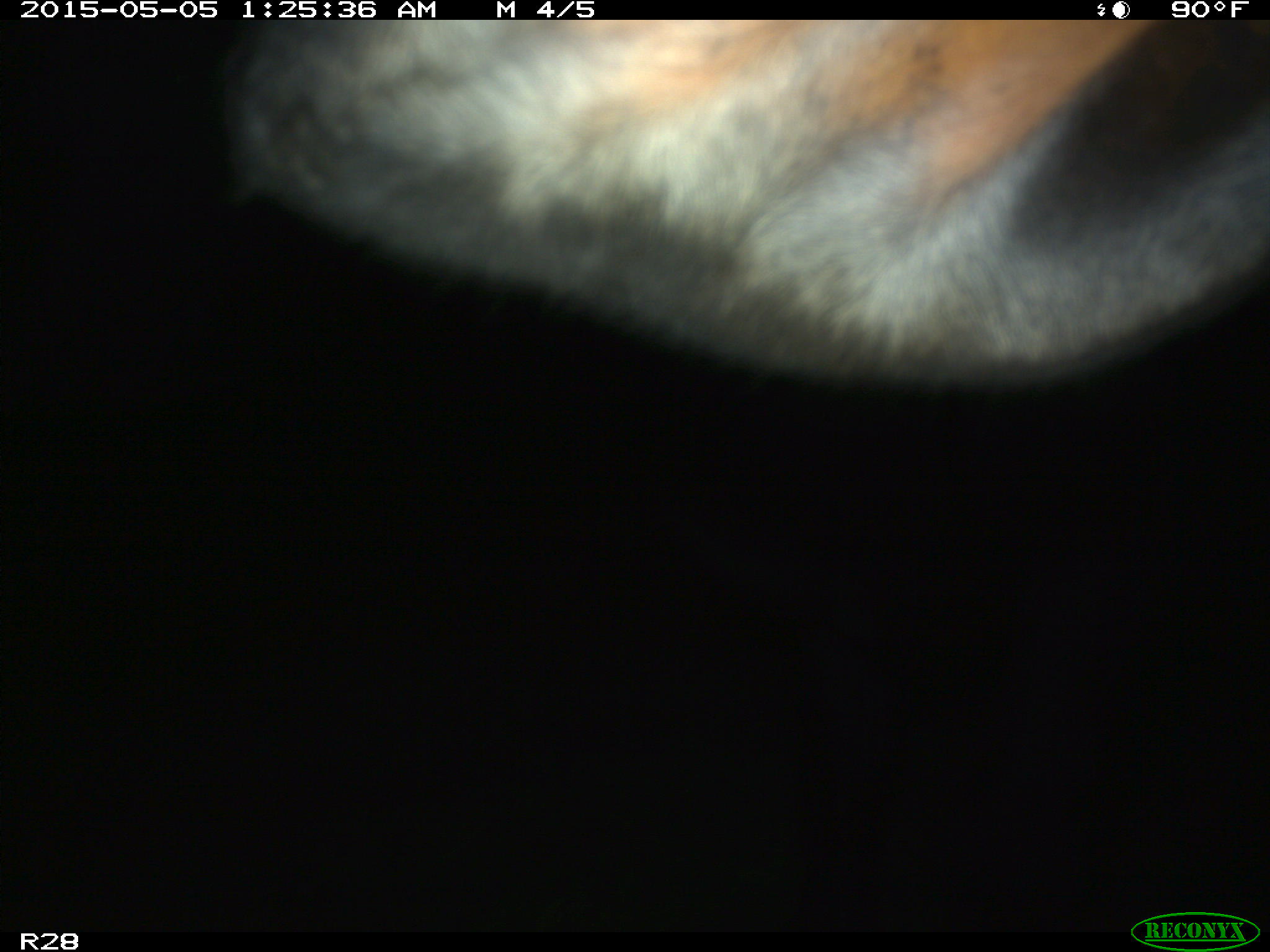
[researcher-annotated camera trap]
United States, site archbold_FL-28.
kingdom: Animalia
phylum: Chordata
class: Mammalia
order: Artiodactyla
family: Bovidae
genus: Bos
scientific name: Bos taurus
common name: domestic cow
Bos taurus (domestic cow).